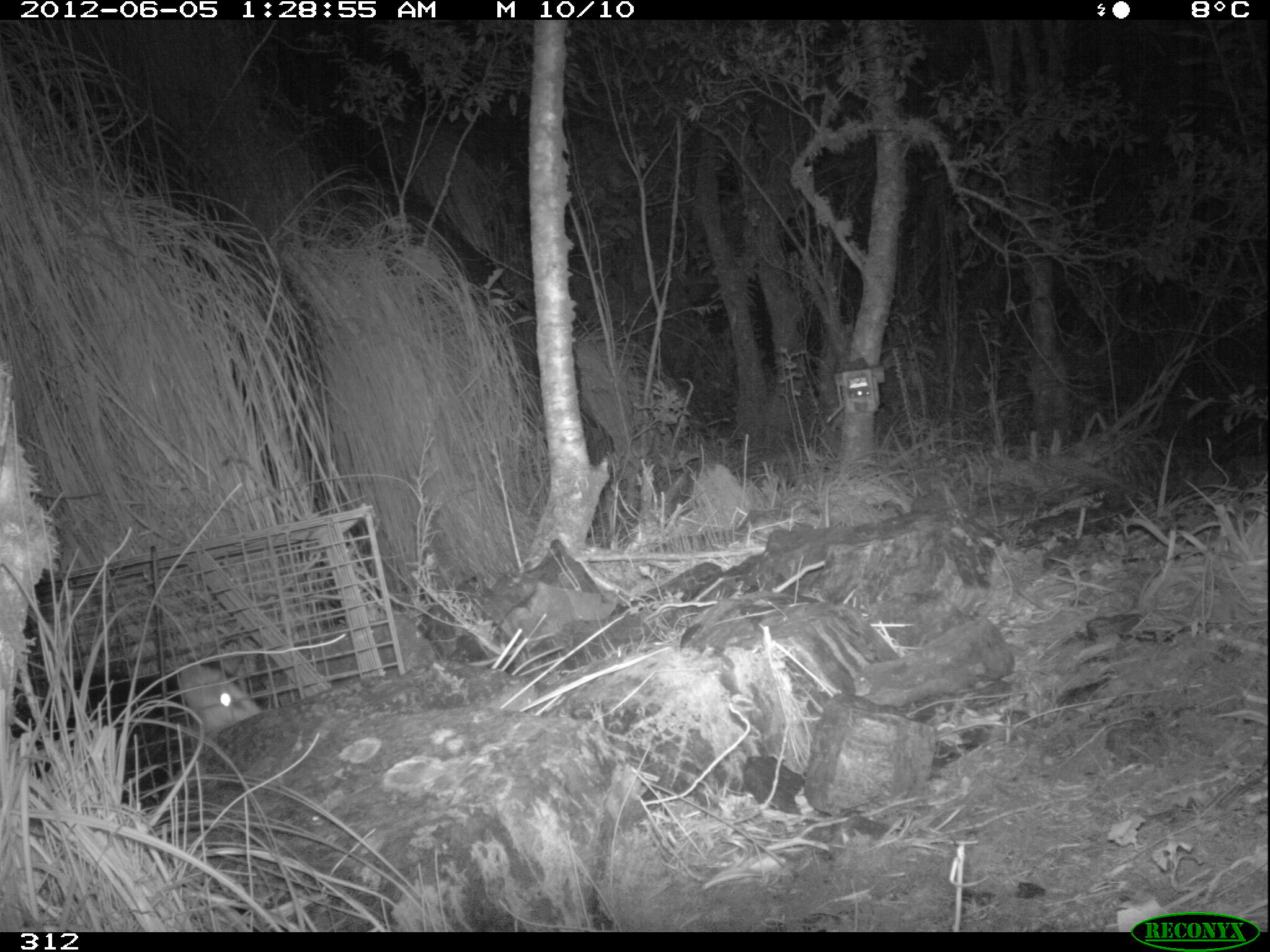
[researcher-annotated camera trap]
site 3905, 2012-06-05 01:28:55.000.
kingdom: Animalia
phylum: Chordata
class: Mammalia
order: Didelphimorphia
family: Didelphidae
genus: Didelphis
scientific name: Didelphis pernigra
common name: andean white-eared opossum